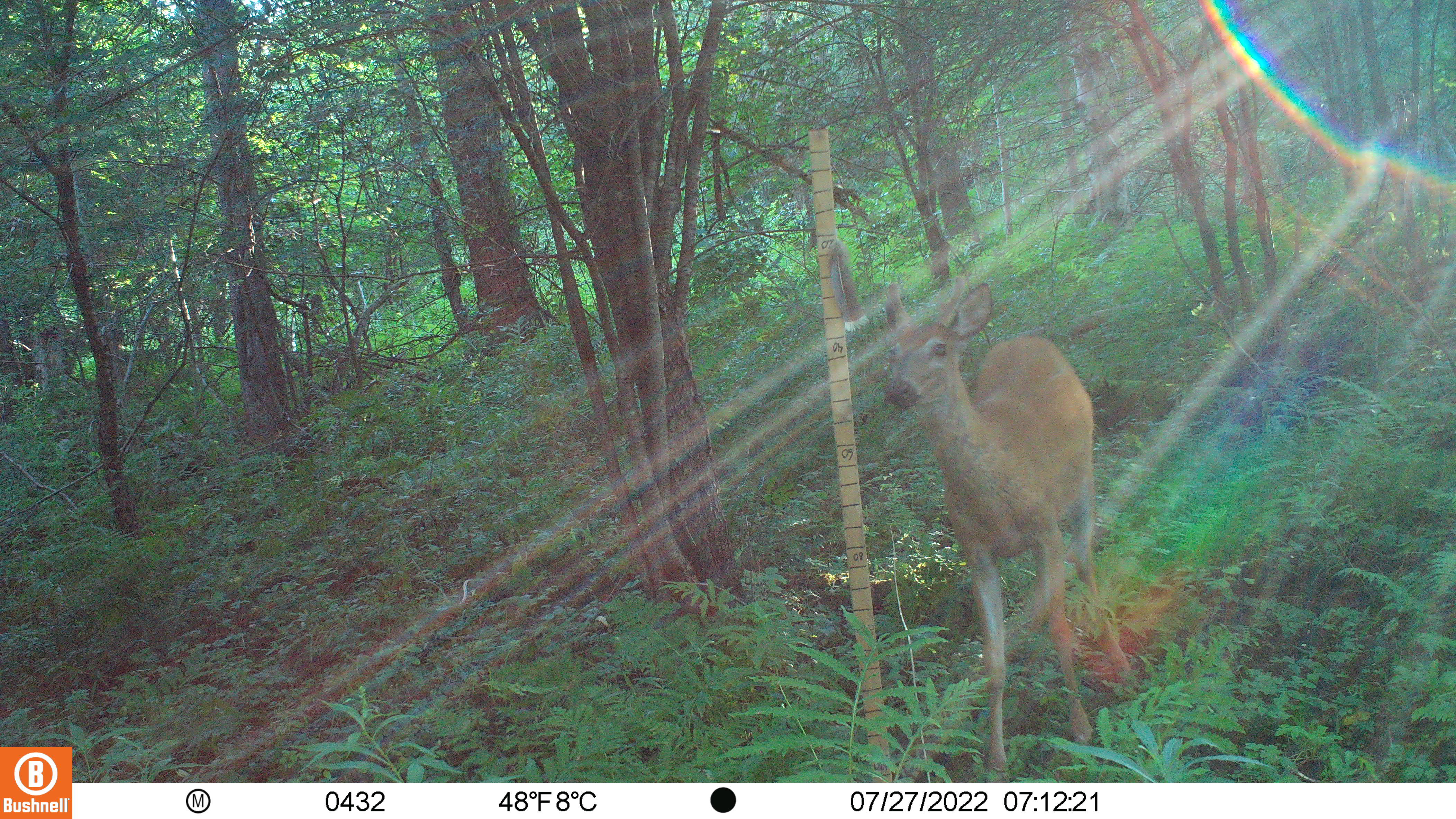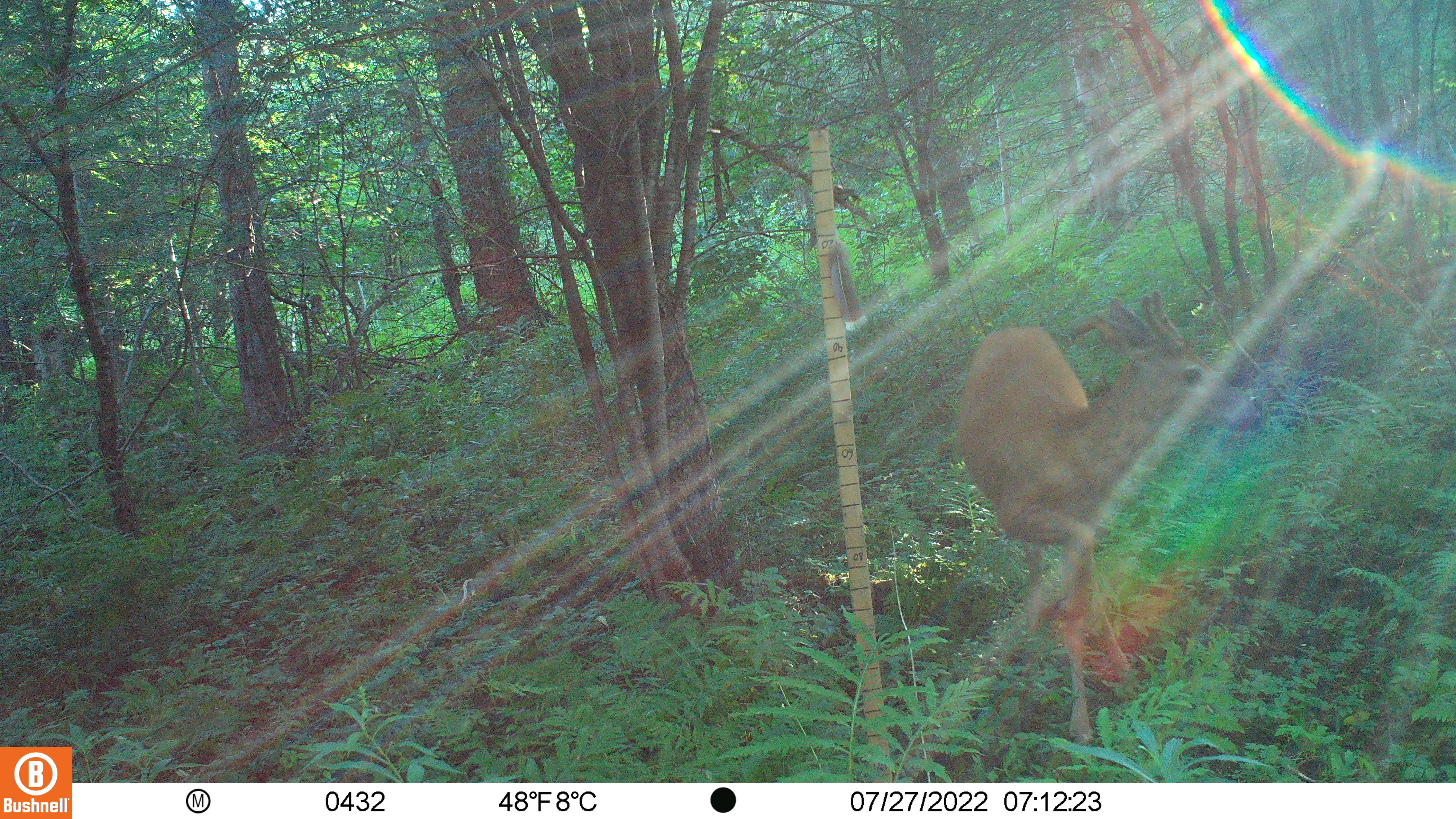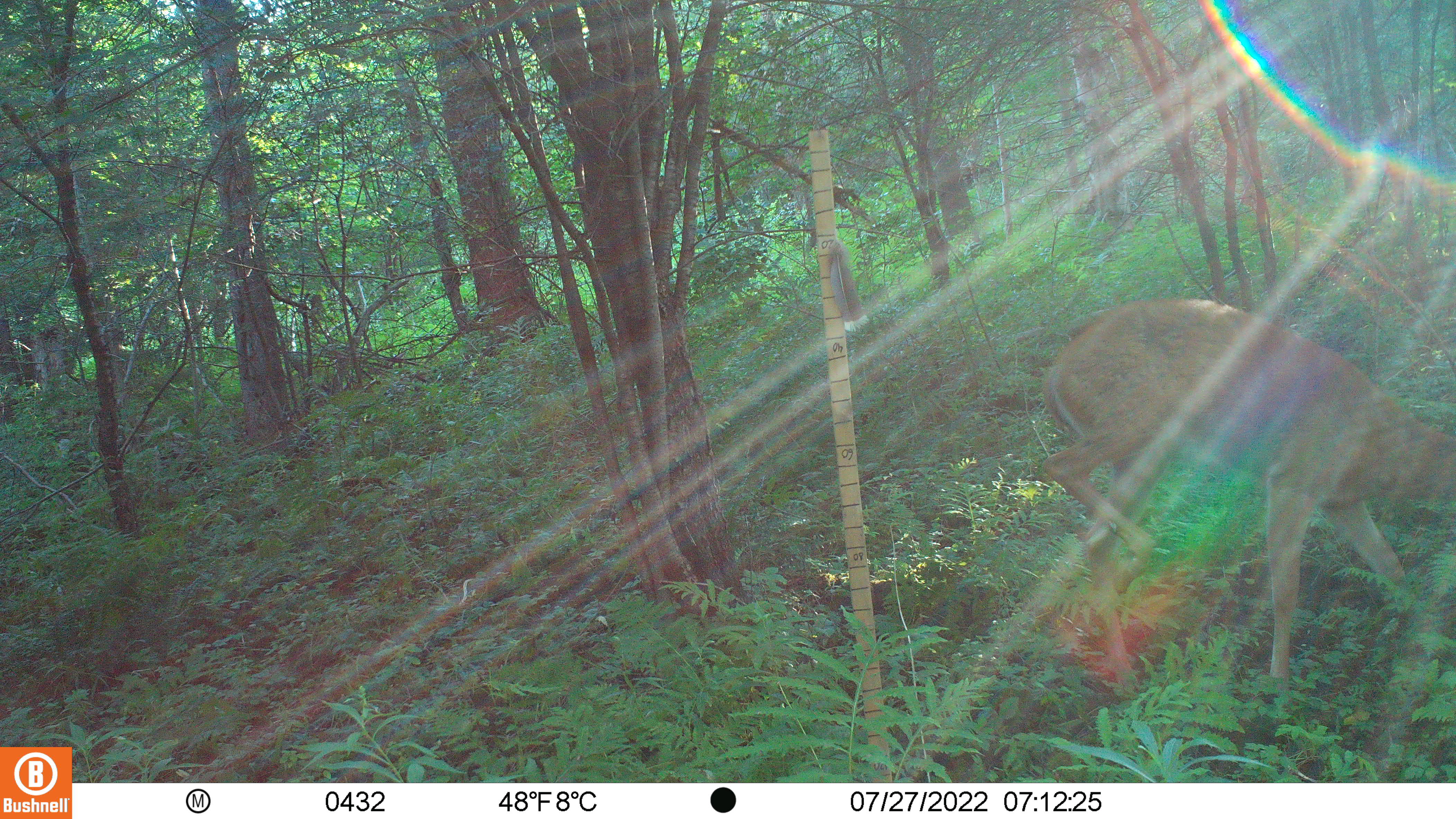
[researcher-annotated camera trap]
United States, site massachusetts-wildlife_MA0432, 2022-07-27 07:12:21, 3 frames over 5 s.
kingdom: Animalia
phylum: Chordata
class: Mammalia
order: Artiodactyla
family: Cervidae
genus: Odocoileus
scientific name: Odocoileus virginianus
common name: white-tailed deer